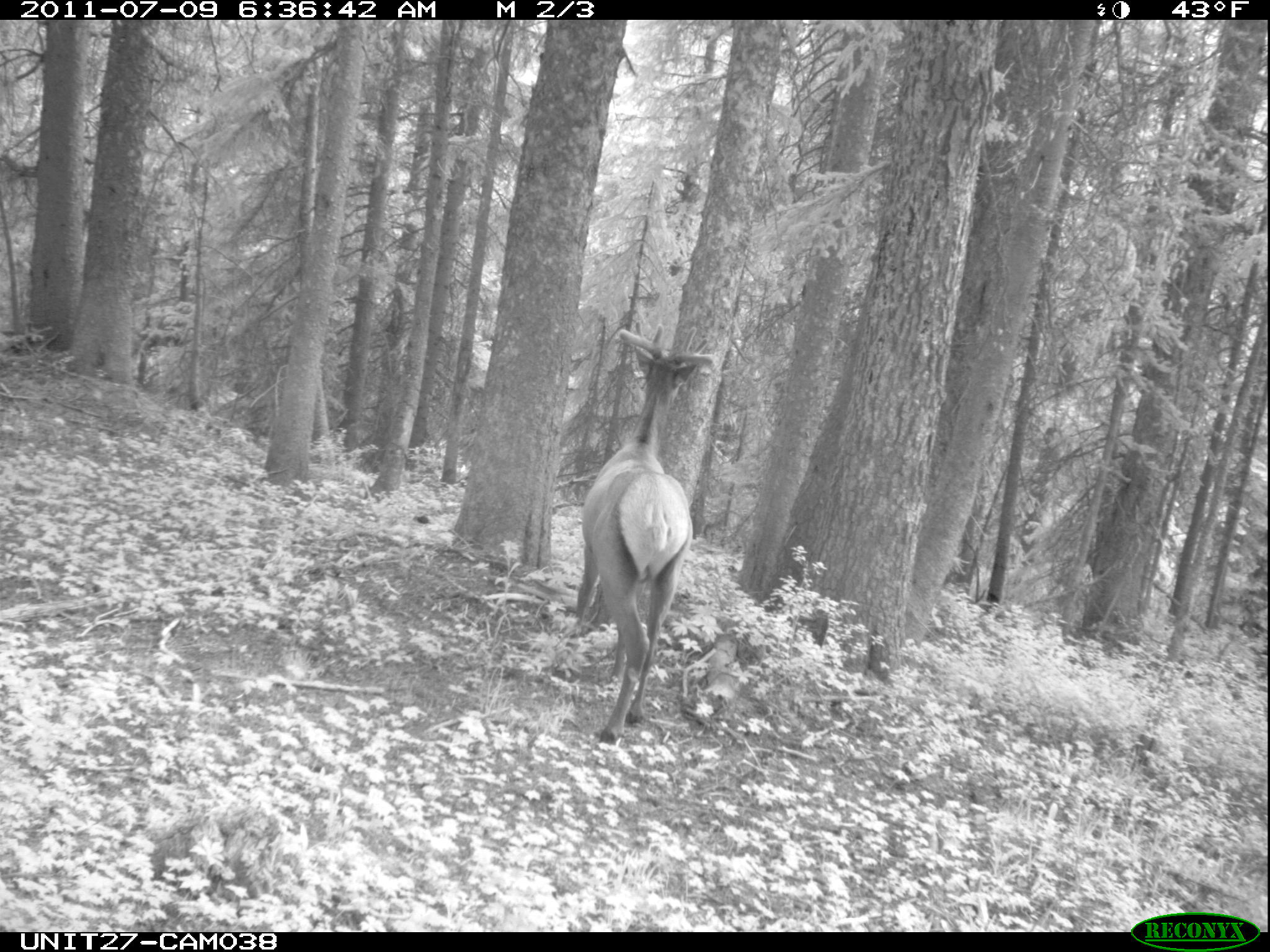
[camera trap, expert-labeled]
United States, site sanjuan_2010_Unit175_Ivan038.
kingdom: Animalia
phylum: Chordata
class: Mammalia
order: Artiodactyla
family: Cervidae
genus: Cervus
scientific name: Cervus elaphus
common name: red deer